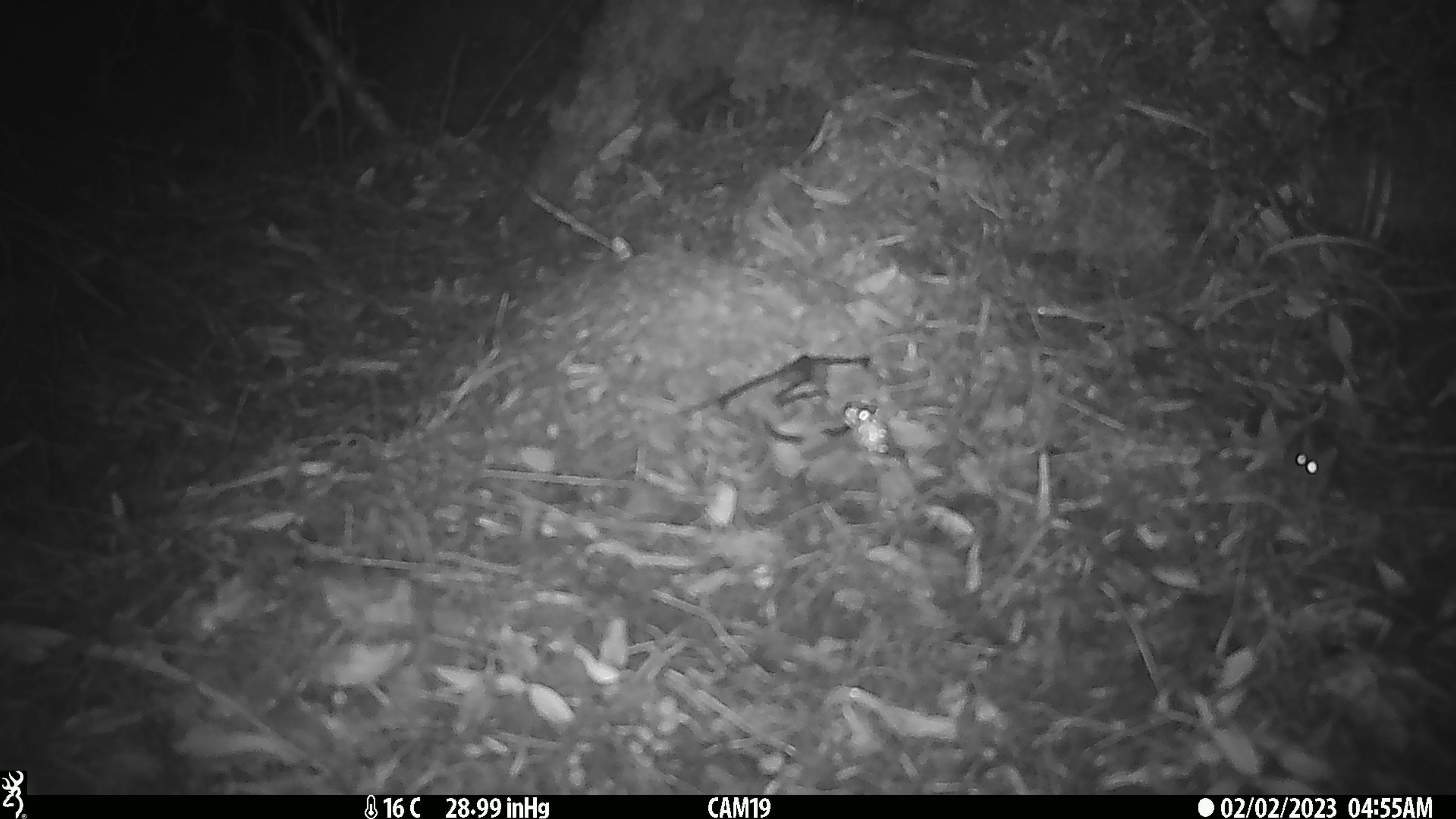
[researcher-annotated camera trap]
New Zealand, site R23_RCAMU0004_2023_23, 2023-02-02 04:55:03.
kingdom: Animalia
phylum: Chordata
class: Mammalia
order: Rodentia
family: Muridae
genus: Mus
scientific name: Mus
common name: mouse